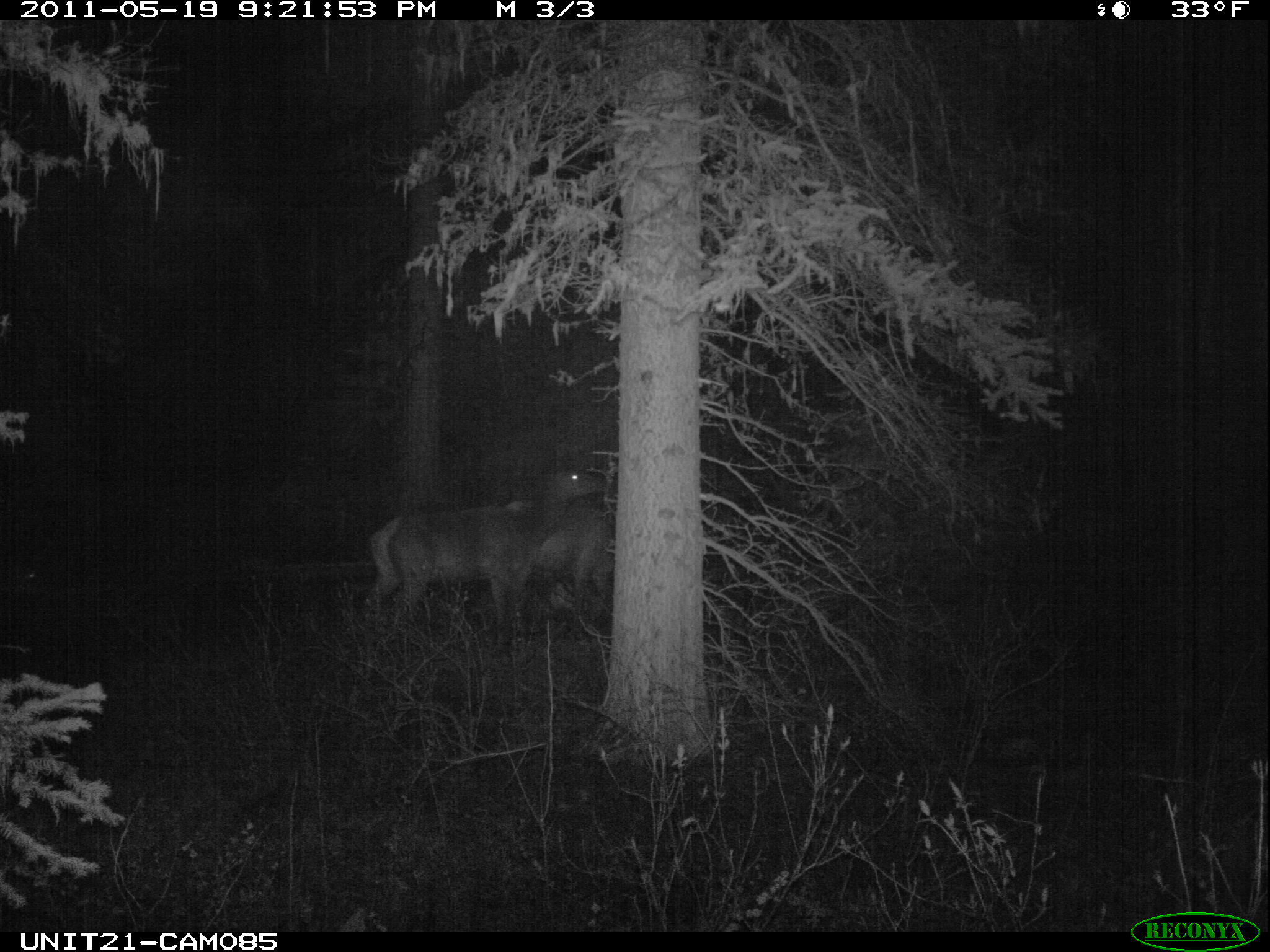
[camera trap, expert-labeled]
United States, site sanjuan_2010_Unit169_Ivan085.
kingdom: Animalia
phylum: Chordata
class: Mammalia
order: Artiodactyla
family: Cervidae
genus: Cervus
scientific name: Cervus elaphus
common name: red deer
Cervus elaphus (red deer).